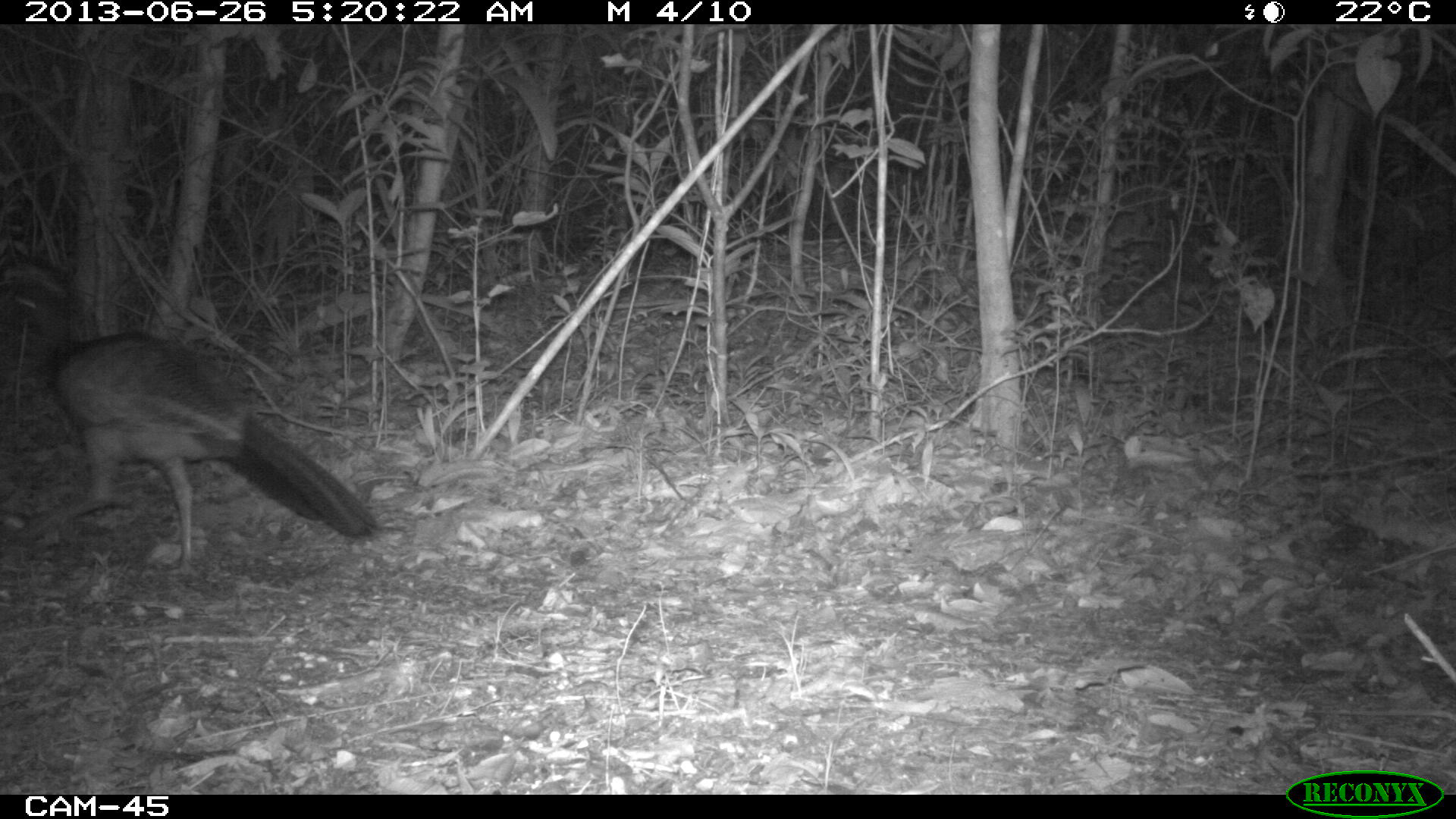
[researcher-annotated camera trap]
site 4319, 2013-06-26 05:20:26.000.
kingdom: Animalia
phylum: Chordata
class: Aves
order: Galliformes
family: Cracidae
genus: Crax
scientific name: Crax rubra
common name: great curassow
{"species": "Crax rubra (great curassow)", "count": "1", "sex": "female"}